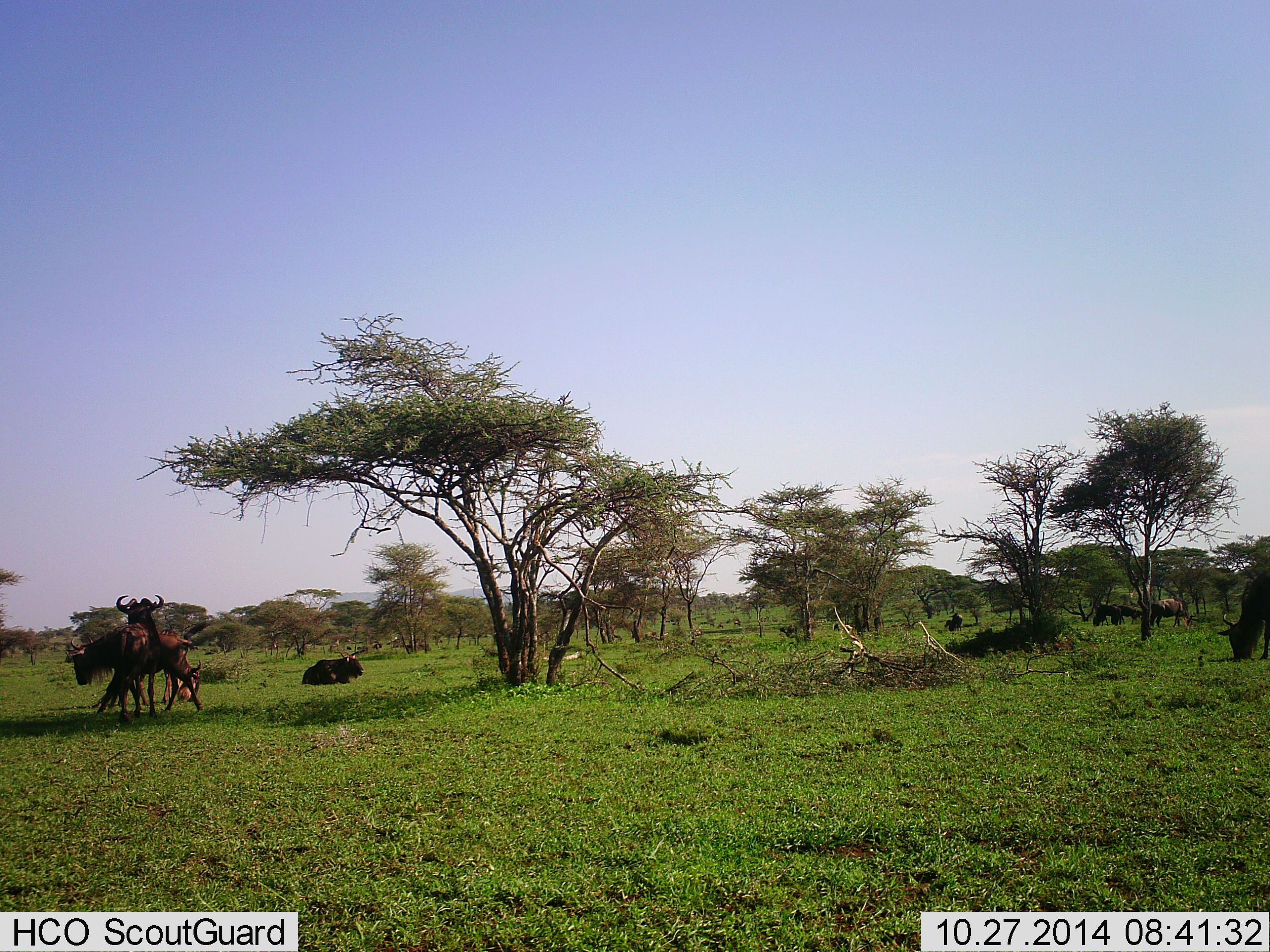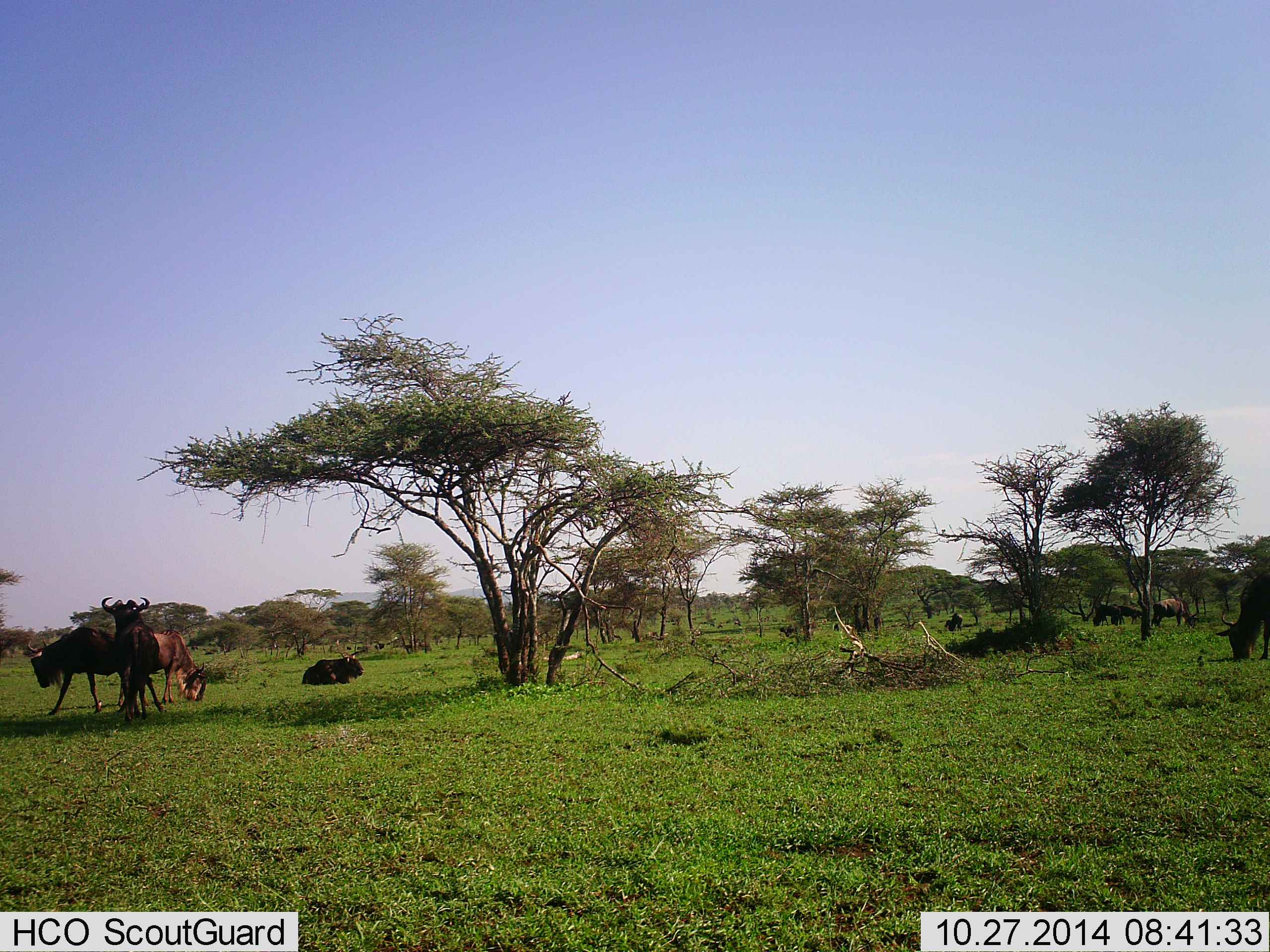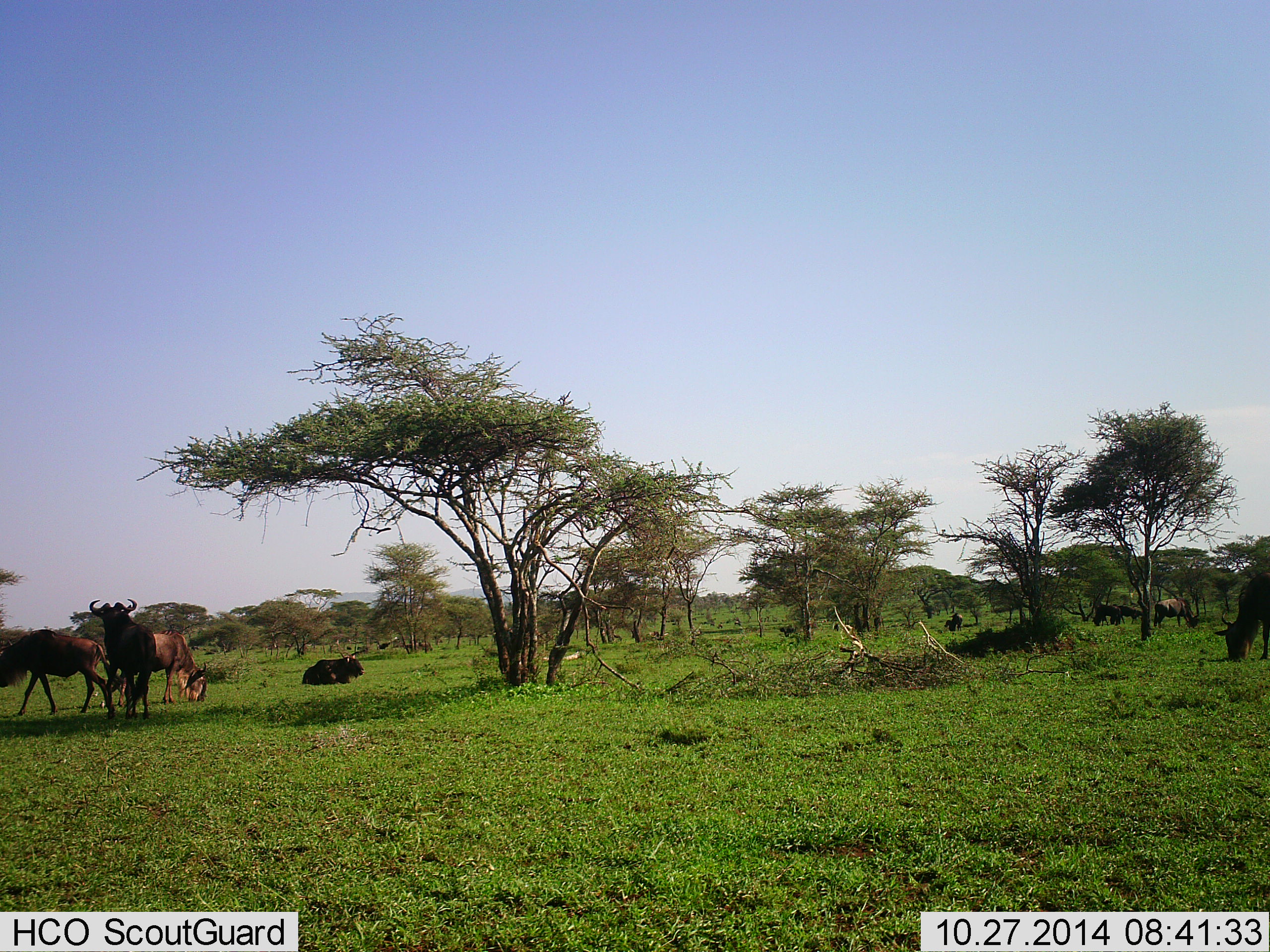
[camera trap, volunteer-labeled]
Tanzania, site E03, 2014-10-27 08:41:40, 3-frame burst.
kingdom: Animalia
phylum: Chordata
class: Mammalia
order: Artiodactyla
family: Bovidae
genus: Connochaetes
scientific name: Connochaetes taurinus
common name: blue wildebeest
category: wildebeest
Wildebeest (blue wildebeest) (Connochaetes taurinus), count 7. Behavior (volunteer vote fractions): standing 90%, resting 70%, moving 60%, interacting 0%. Young present (vote fraction): 0%. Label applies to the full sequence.